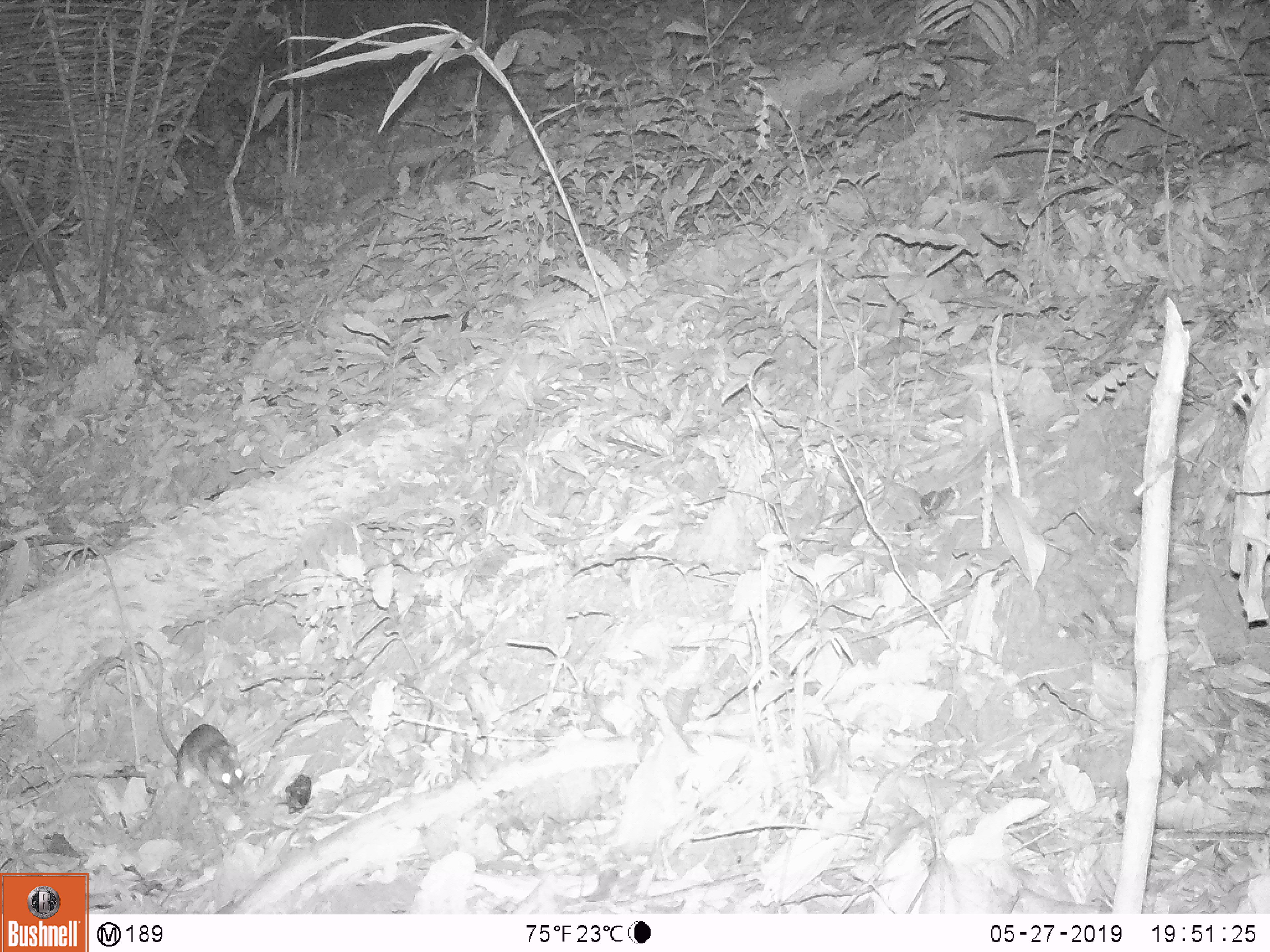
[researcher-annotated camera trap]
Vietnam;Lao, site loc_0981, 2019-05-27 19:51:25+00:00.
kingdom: Animalia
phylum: Chordata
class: Mammalia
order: Rodentia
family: Muridae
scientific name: Muridae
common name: old-world mice and rats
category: unidentified murid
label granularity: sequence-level